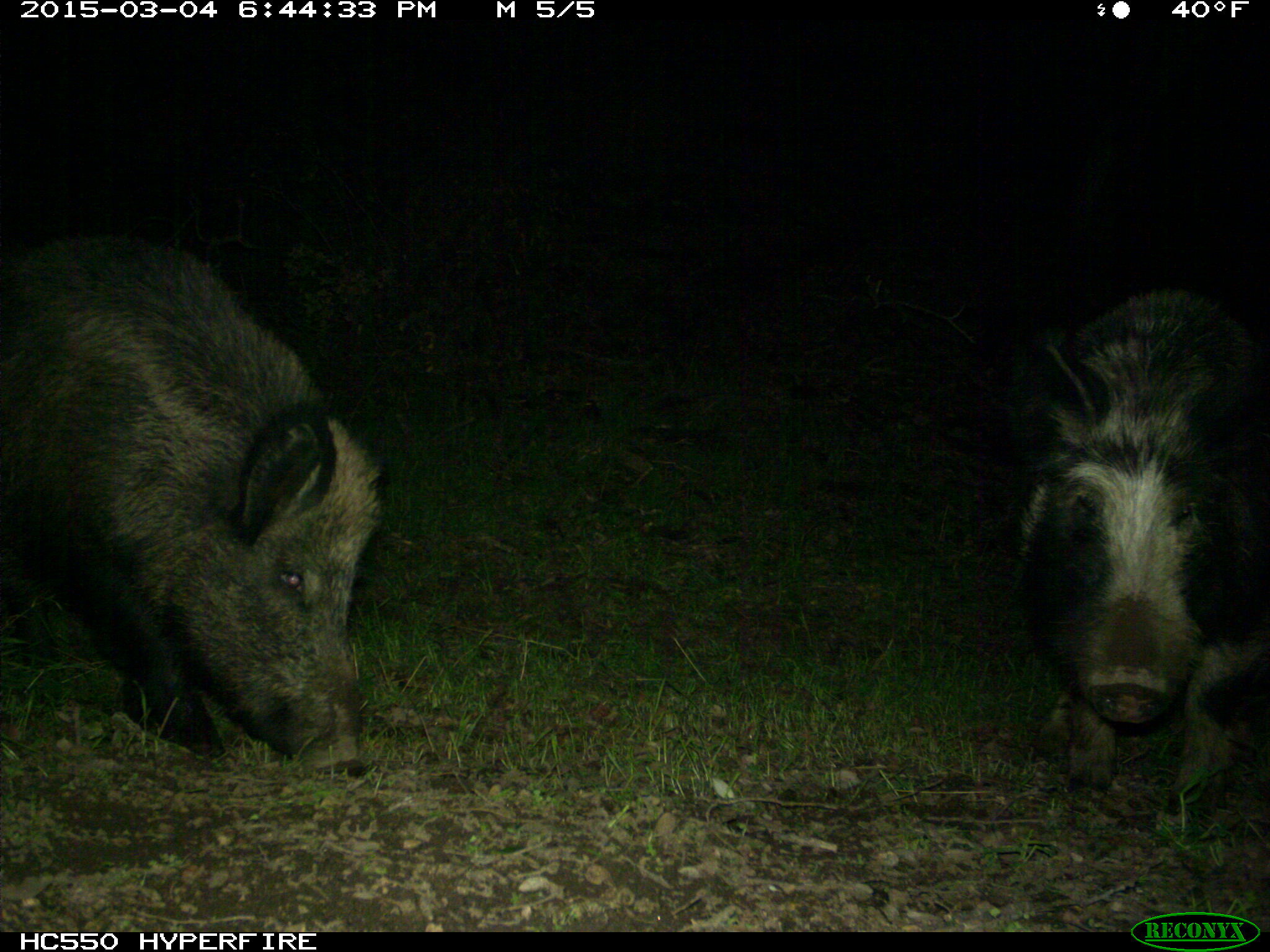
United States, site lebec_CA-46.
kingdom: Animalia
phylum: Chordata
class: Mammalia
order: Artiodactyla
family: Suidae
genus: Sus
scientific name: Sus scrofa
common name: wild boar